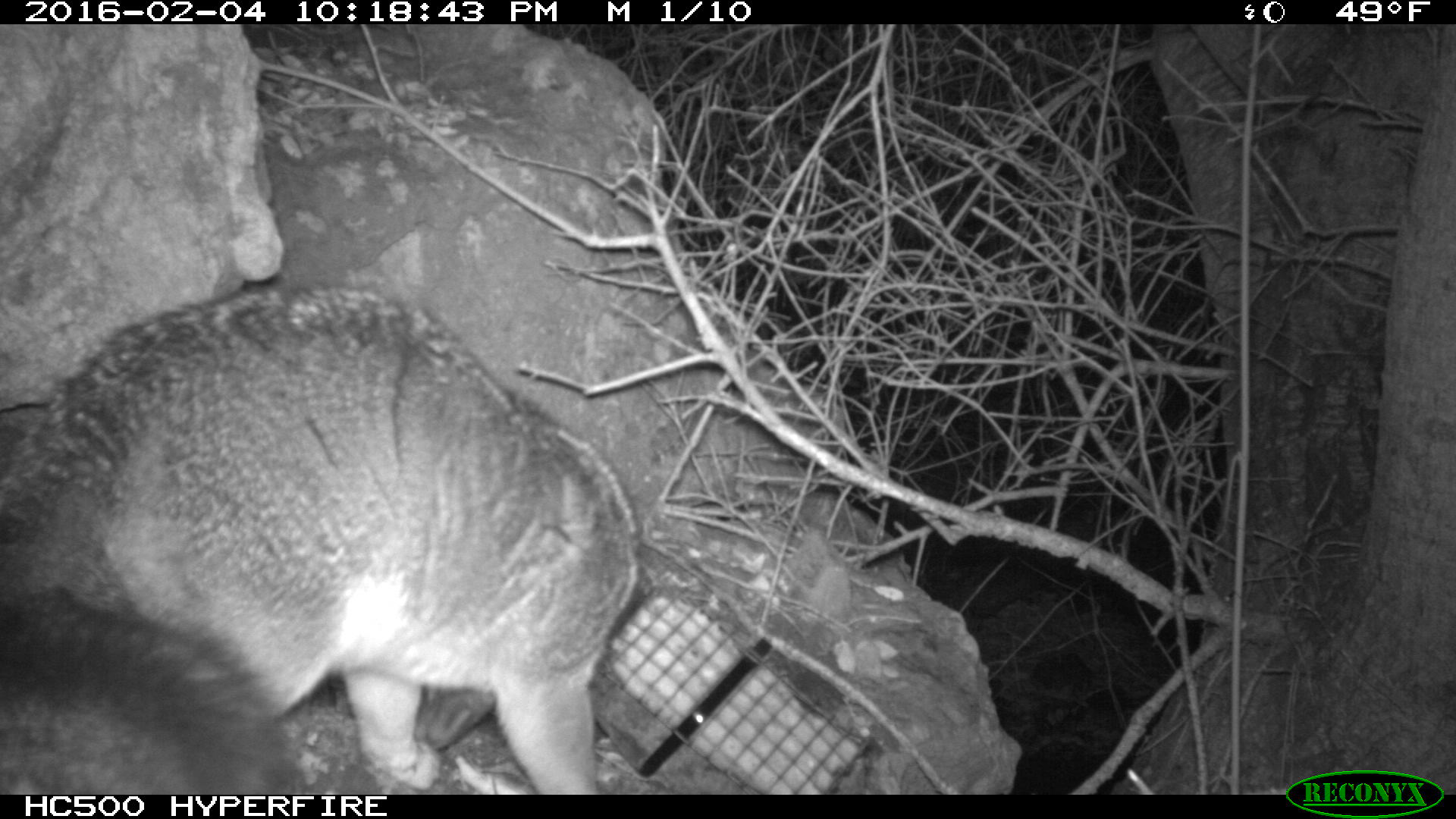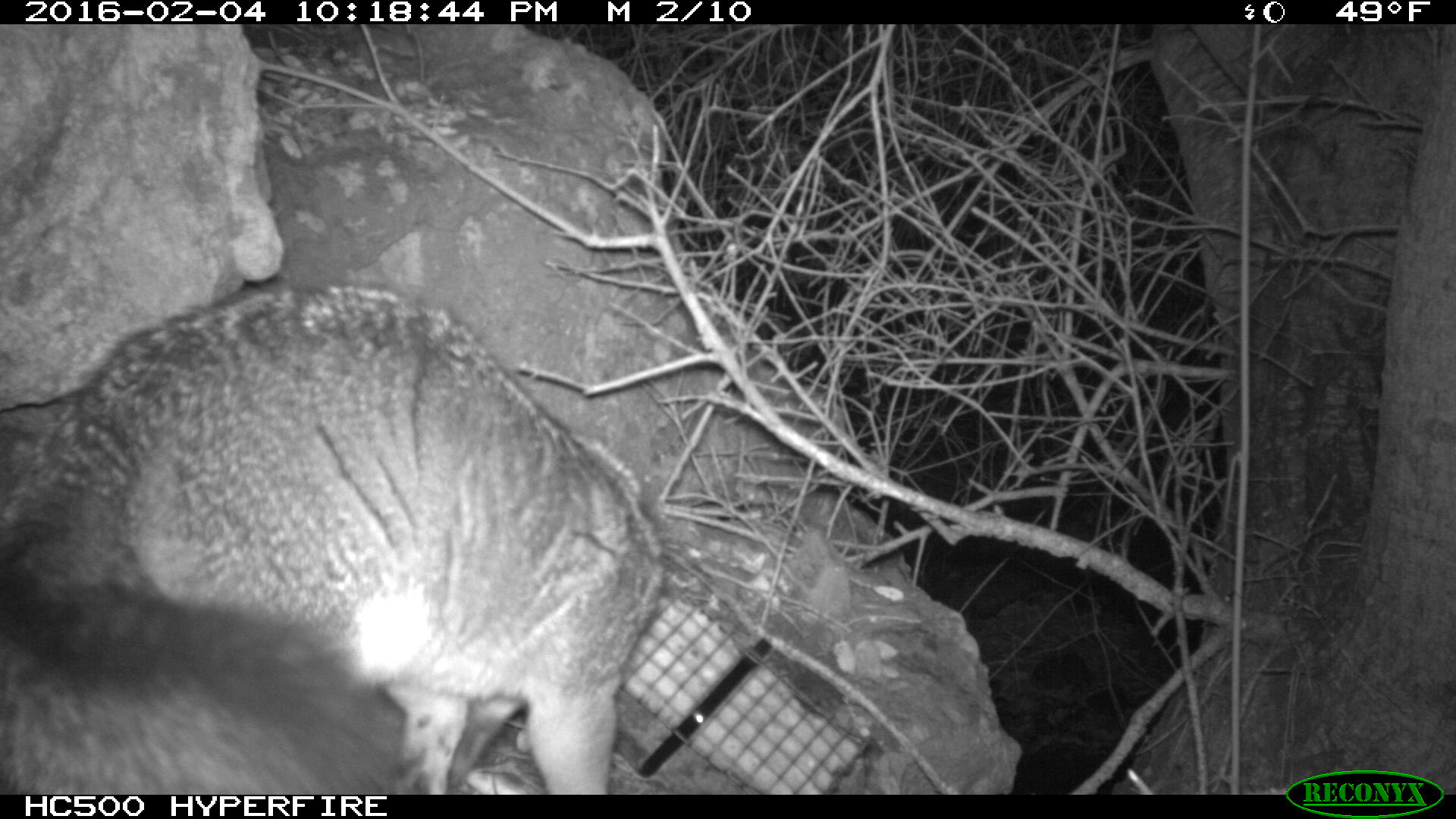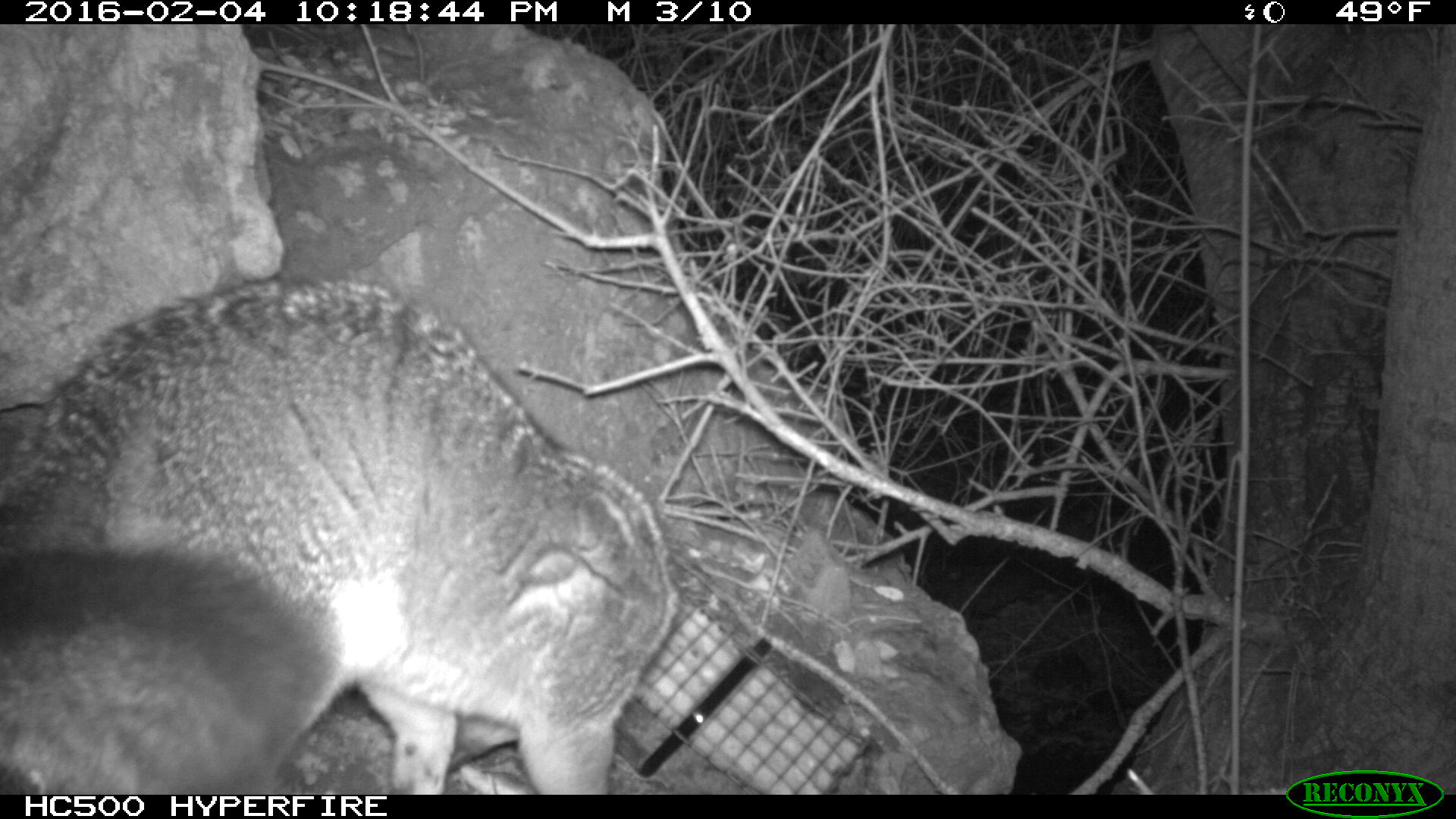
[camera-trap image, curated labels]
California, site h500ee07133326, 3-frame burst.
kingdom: Animalia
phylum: Chordata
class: Mammalia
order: Carnivora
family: Canidae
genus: Urocyon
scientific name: Urocyon littoralis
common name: island fox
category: fox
Fox (island fox) (Urocyon littoralis).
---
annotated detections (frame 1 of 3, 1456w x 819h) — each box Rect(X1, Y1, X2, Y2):
fox: Rect(0, 274, 642, 795)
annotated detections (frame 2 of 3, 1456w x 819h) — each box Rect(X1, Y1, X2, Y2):
fox: Rect(0, 281, 664, 794)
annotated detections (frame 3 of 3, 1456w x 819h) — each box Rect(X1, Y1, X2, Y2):
fox: Rect(0, 270, 682, 794)